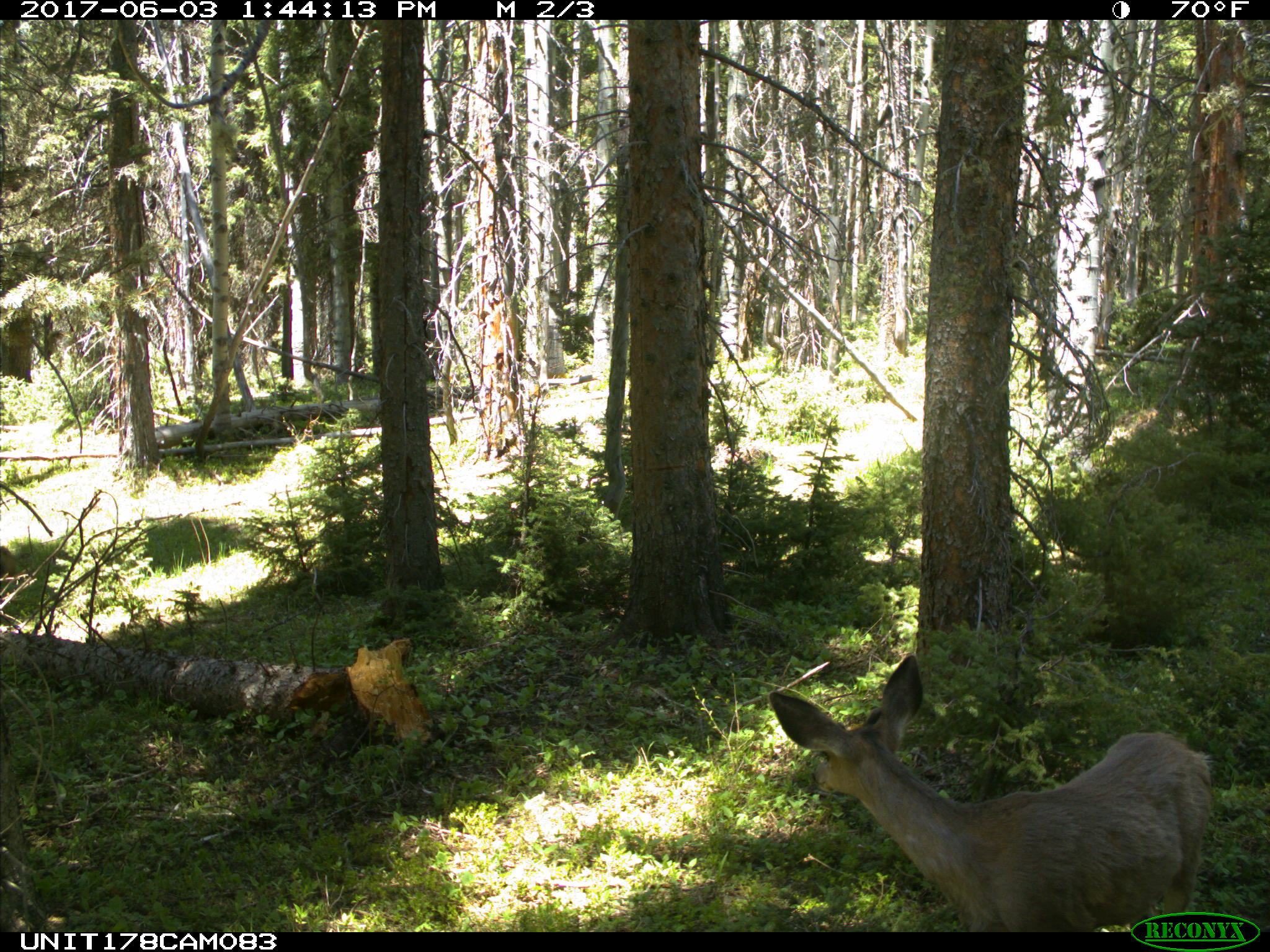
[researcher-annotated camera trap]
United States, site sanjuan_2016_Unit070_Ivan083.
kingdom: Animalia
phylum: Chordata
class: Mammalia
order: Artiodactyla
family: Cervidae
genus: Odocoileus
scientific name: Odocoileus hemionus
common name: mule deer